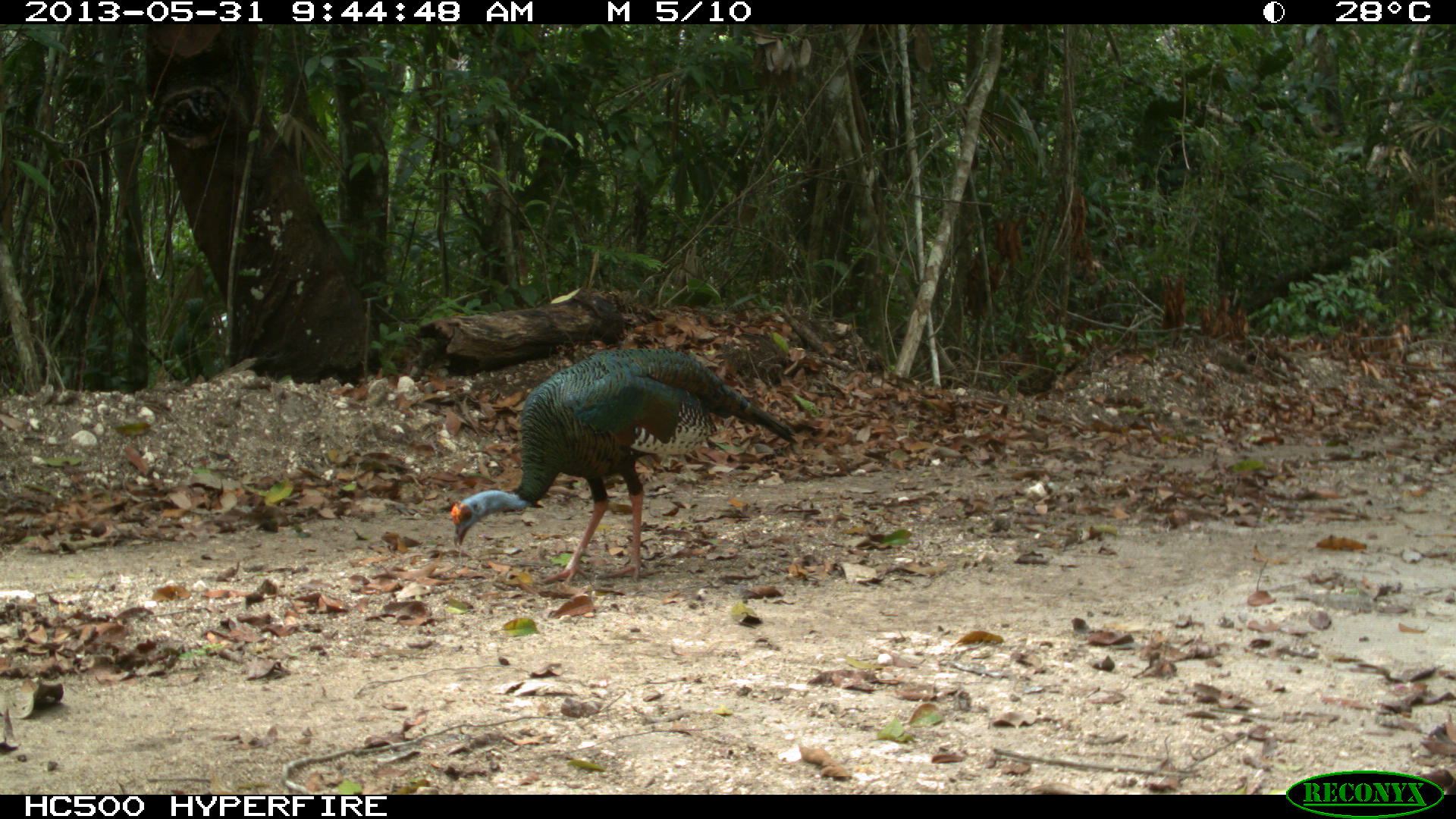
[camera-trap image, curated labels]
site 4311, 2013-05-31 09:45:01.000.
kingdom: Animalia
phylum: Chordata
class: Aves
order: Galliformes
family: Phasianidae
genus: Meleagris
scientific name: Meleagris ocellata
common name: ocellated turkey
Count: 1.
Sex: female.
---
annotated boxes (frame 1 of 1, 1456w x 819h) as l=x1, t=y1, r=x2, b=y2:
meleagris ocellata: l=449, t=349, r=798, b=585